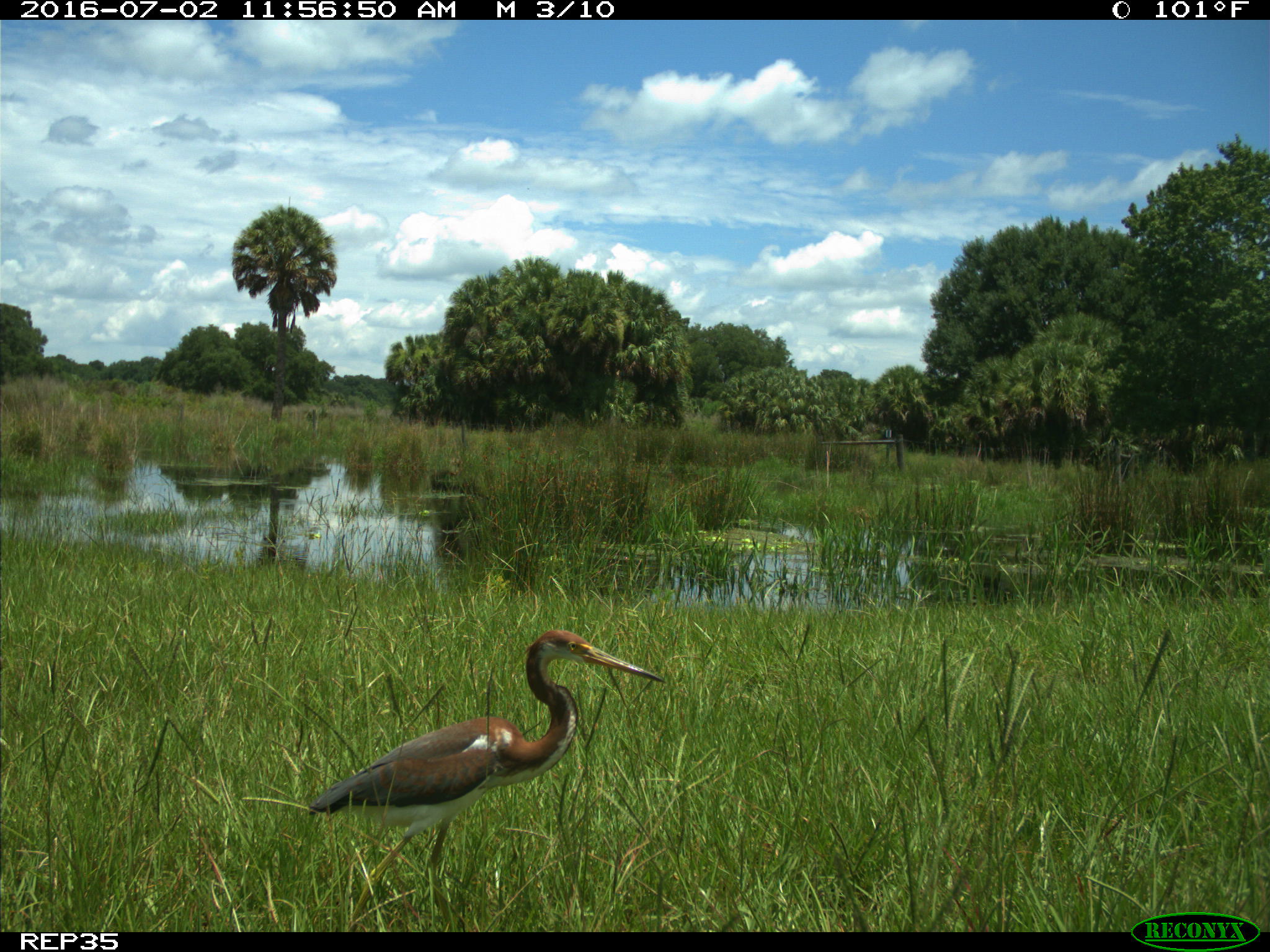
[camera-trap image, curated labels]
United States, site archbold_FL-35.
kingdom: Animalia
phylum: Chordata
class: Aves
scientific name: Aves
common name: birds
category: unidentified bird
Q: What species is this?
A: Unidentified bird (birds) (Aves).